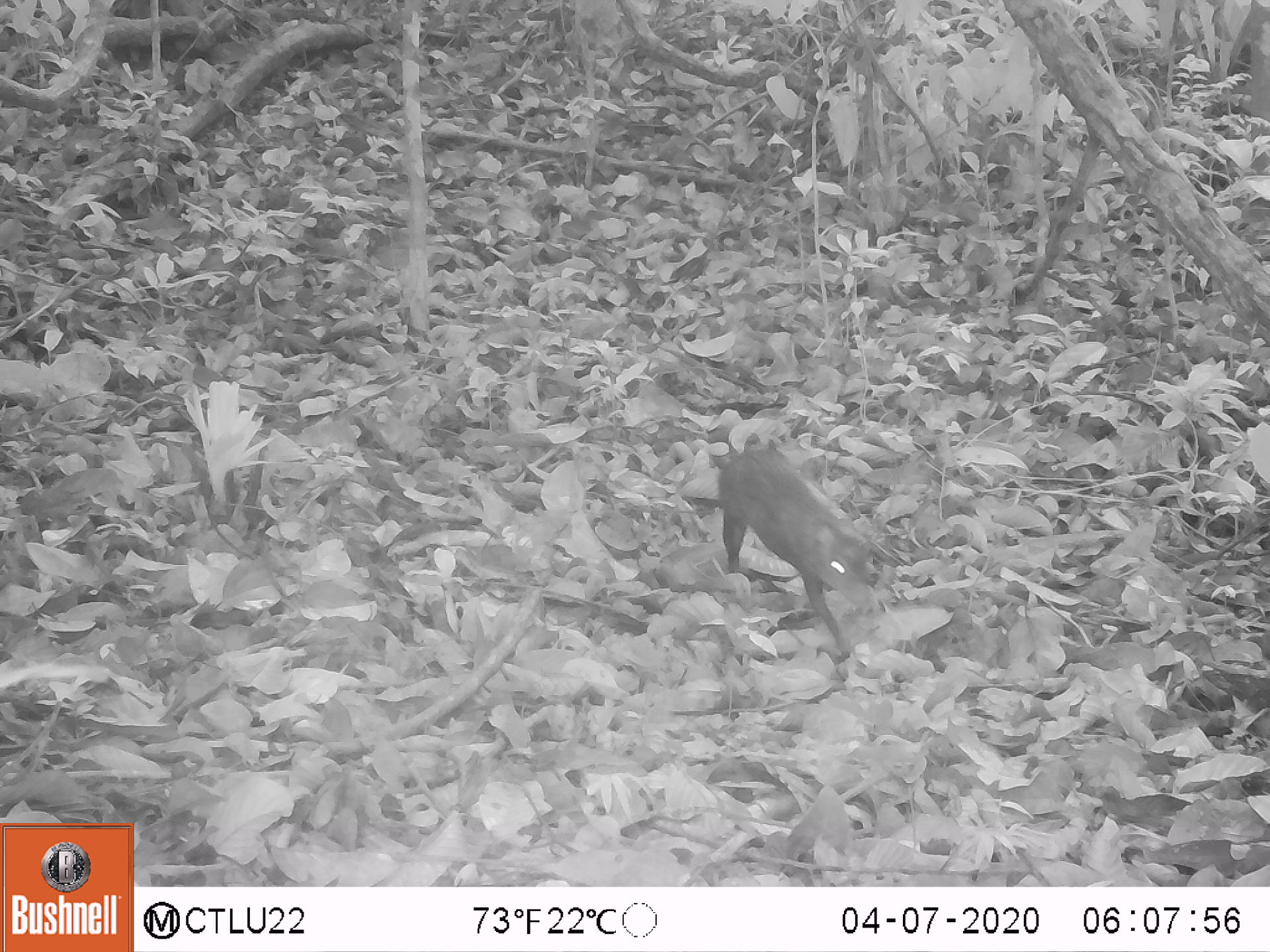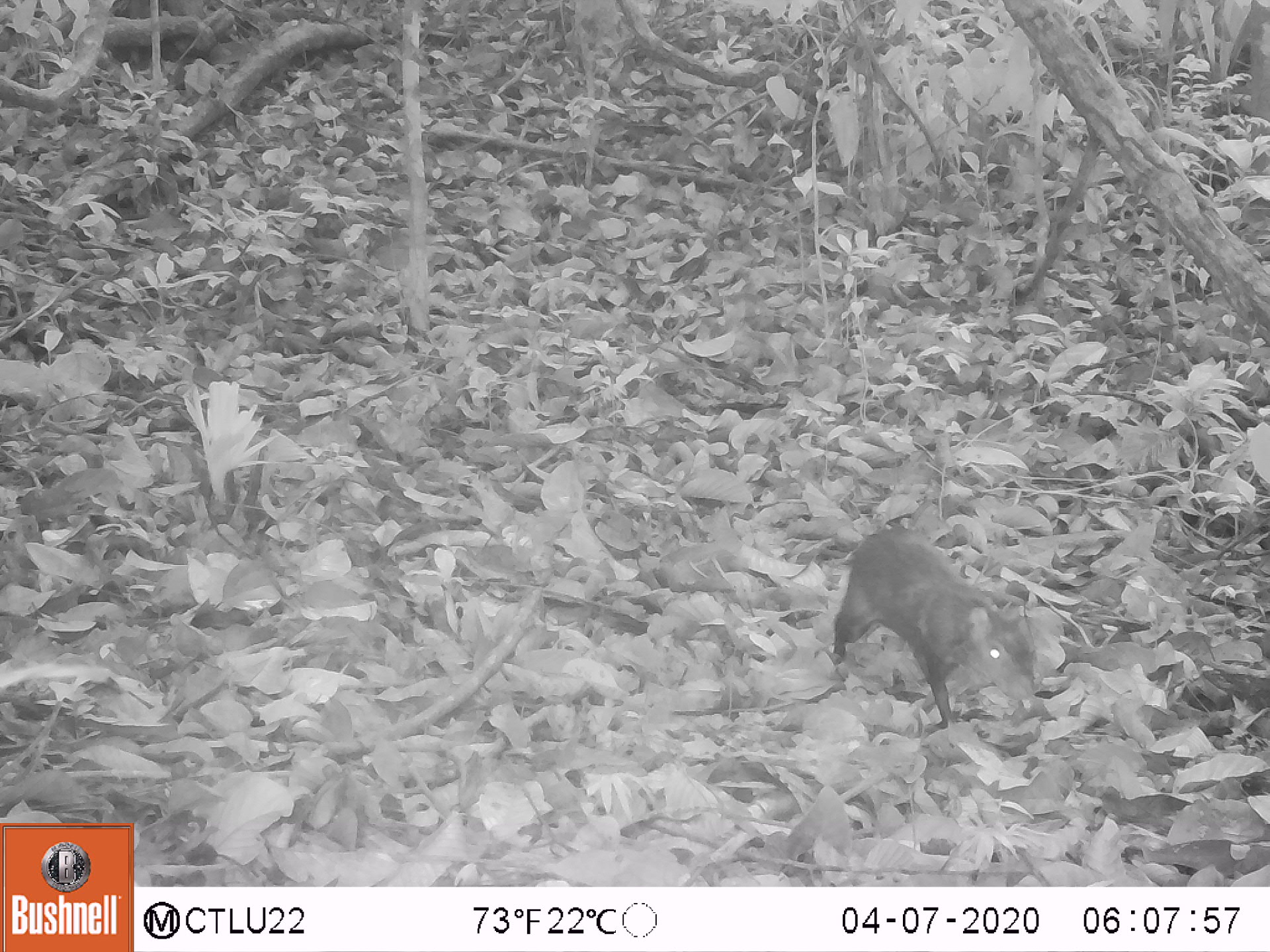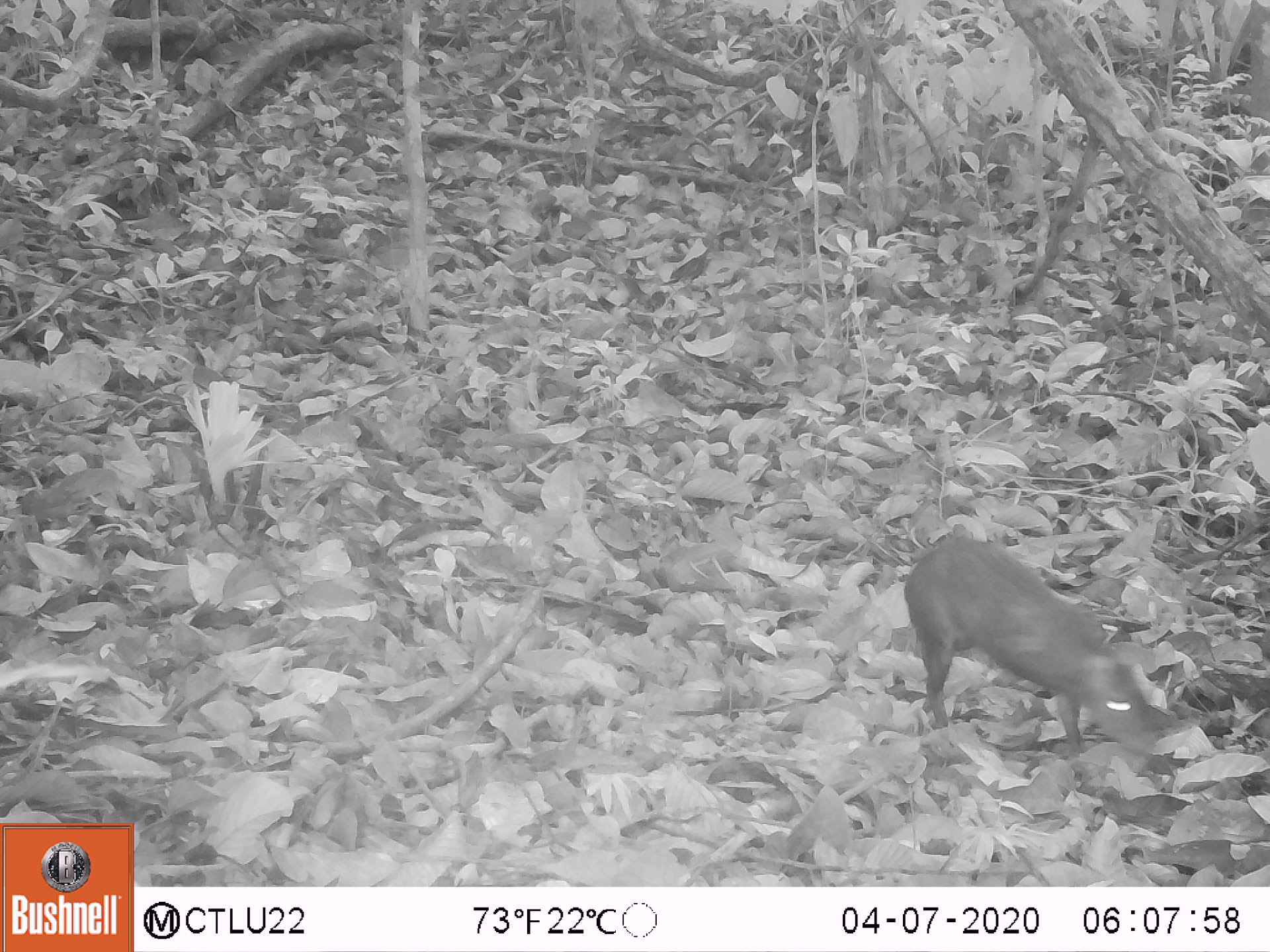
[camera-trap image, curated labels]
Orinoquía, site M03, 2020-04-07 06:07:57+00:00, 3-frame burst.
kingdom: Animalia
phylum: Chordata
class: Mammalia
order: Rodentia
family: Dasyproctidae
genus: Dasyprocta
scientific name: Dasyprocta fuliginosa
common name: black agouti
Black agouti (Dasyprocta fuliginosa).